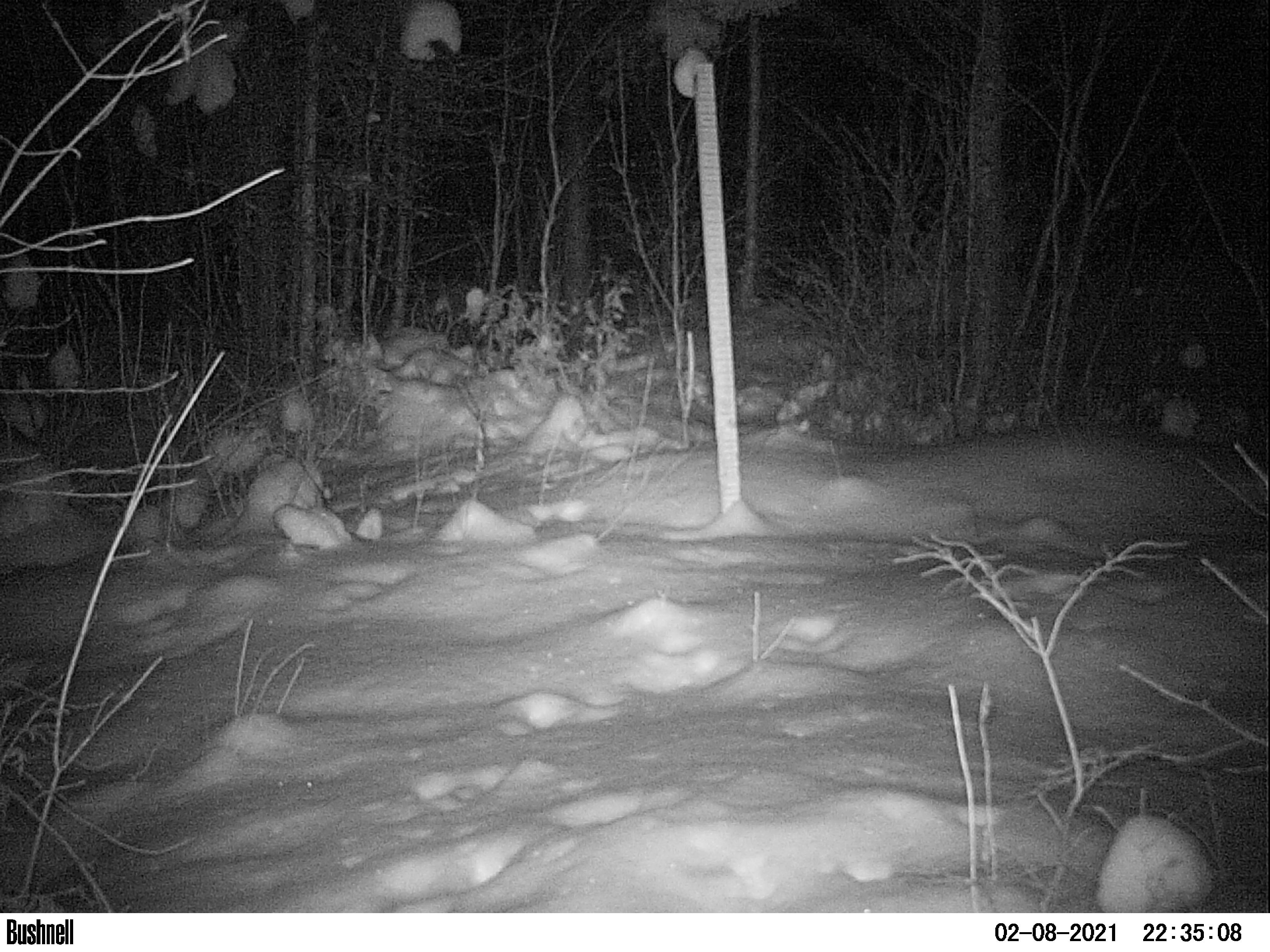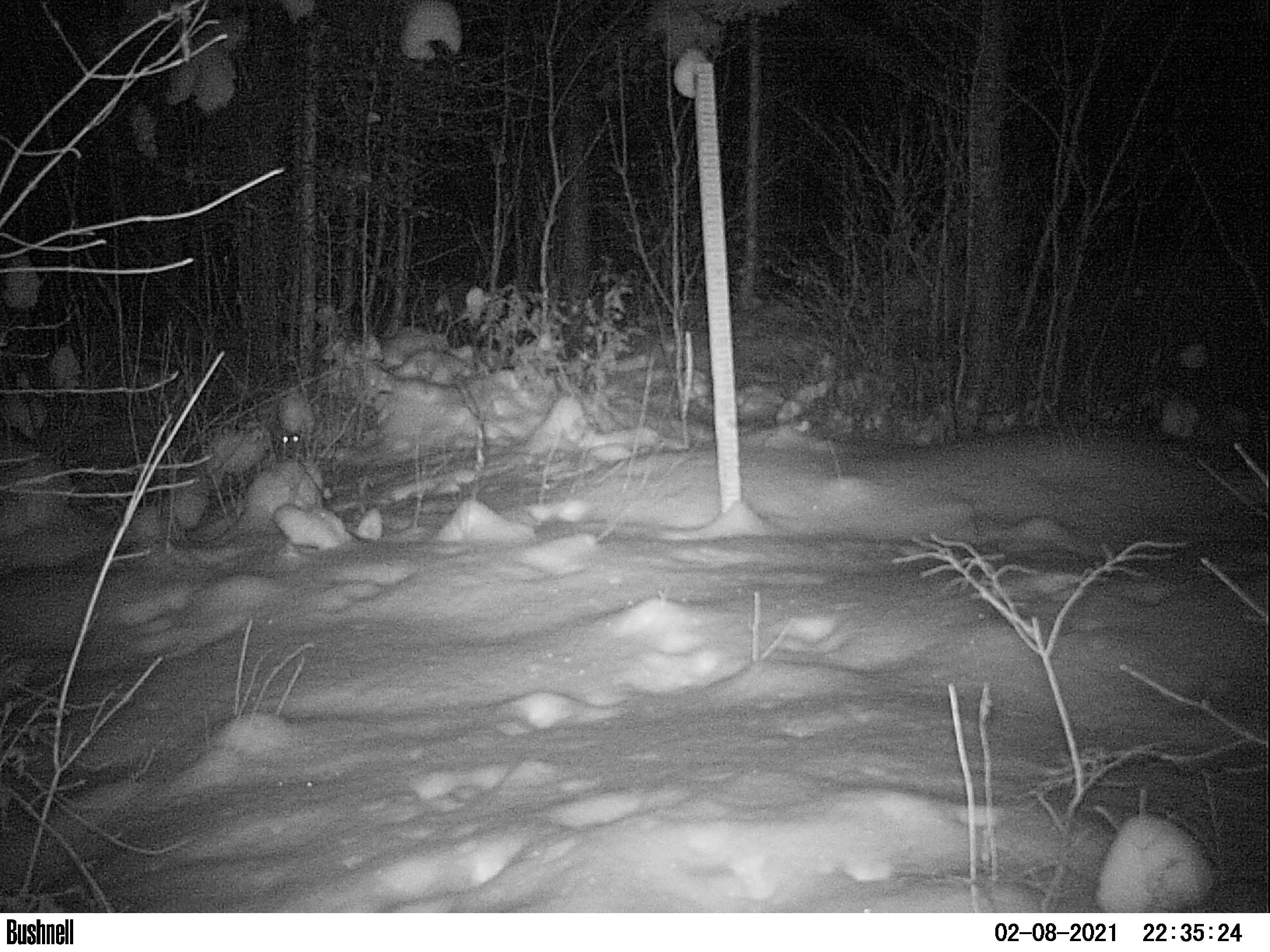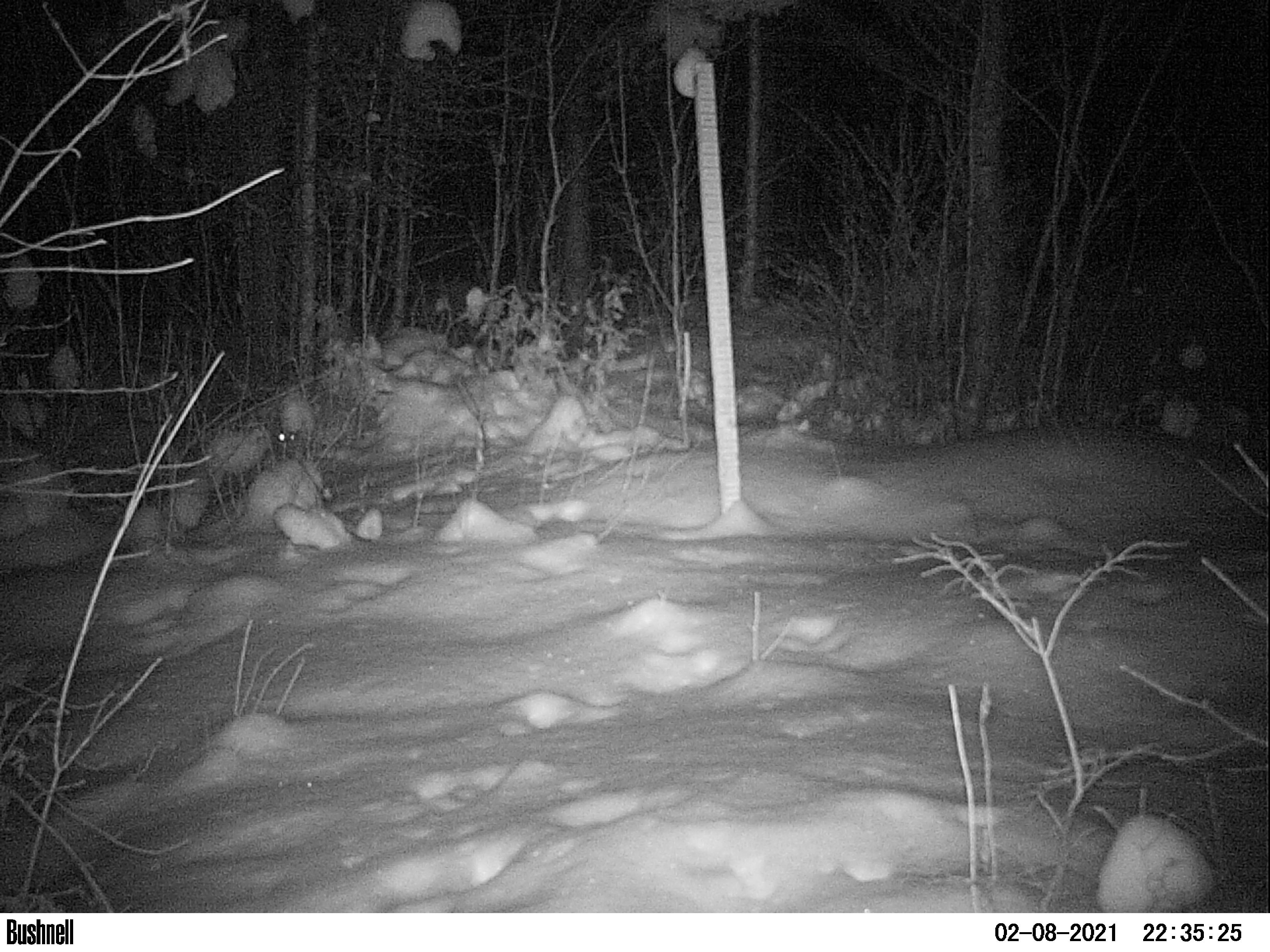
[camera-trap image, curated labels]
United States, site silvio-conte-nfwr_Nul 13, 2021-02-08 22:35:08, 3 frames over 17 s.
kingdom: Animalia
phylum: Chordata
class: Mammalia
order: Lagomorpha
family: Leporidae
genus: Lepus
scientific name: Lepus americanus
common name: snowshoe hare